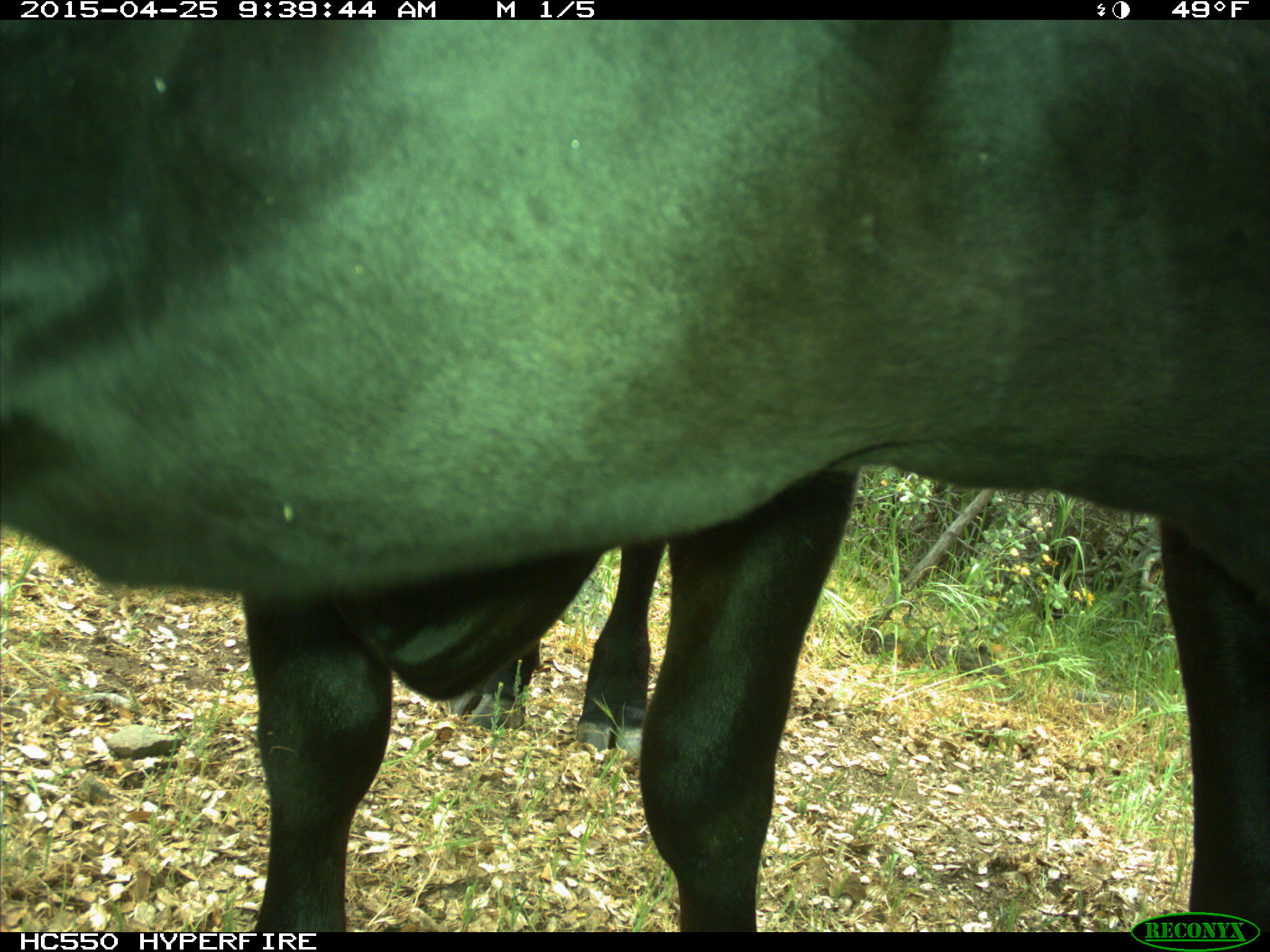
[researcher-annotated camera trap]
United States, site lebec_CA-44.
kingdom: Animalia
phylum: Chordata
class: Mammalia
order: Artiodactyla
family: Suidae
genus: Sus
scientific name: Sus scrofa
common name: wild boar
Sus scrofa (wild boar).